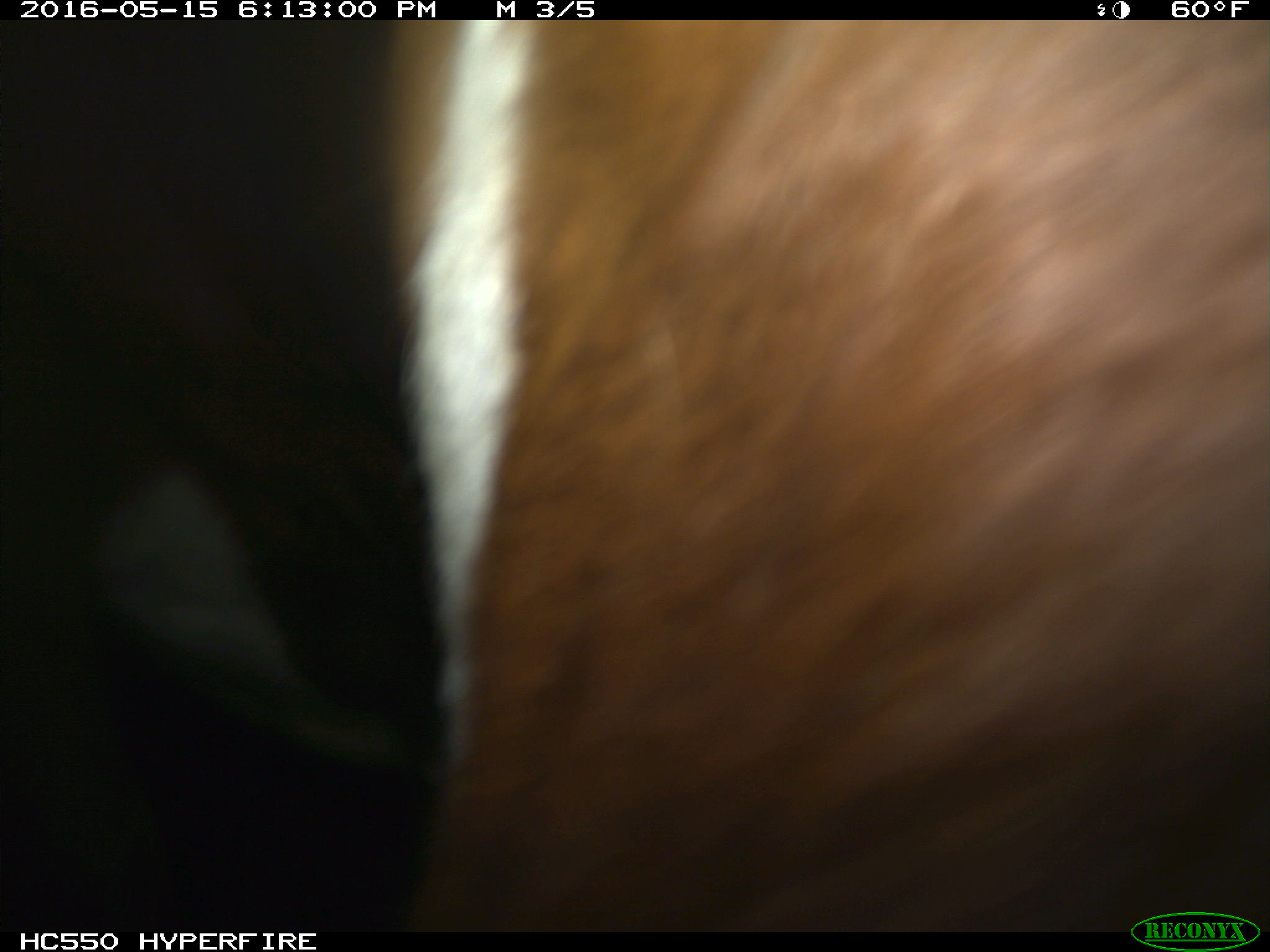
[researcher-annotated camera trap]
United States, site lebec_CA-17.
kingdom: Animalia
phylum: Chordata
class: Mammalia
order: Artiodactyla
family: Bovidae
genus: Bos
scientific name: Bos taurus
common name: domestic cow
Bos taurus (domestic cow).